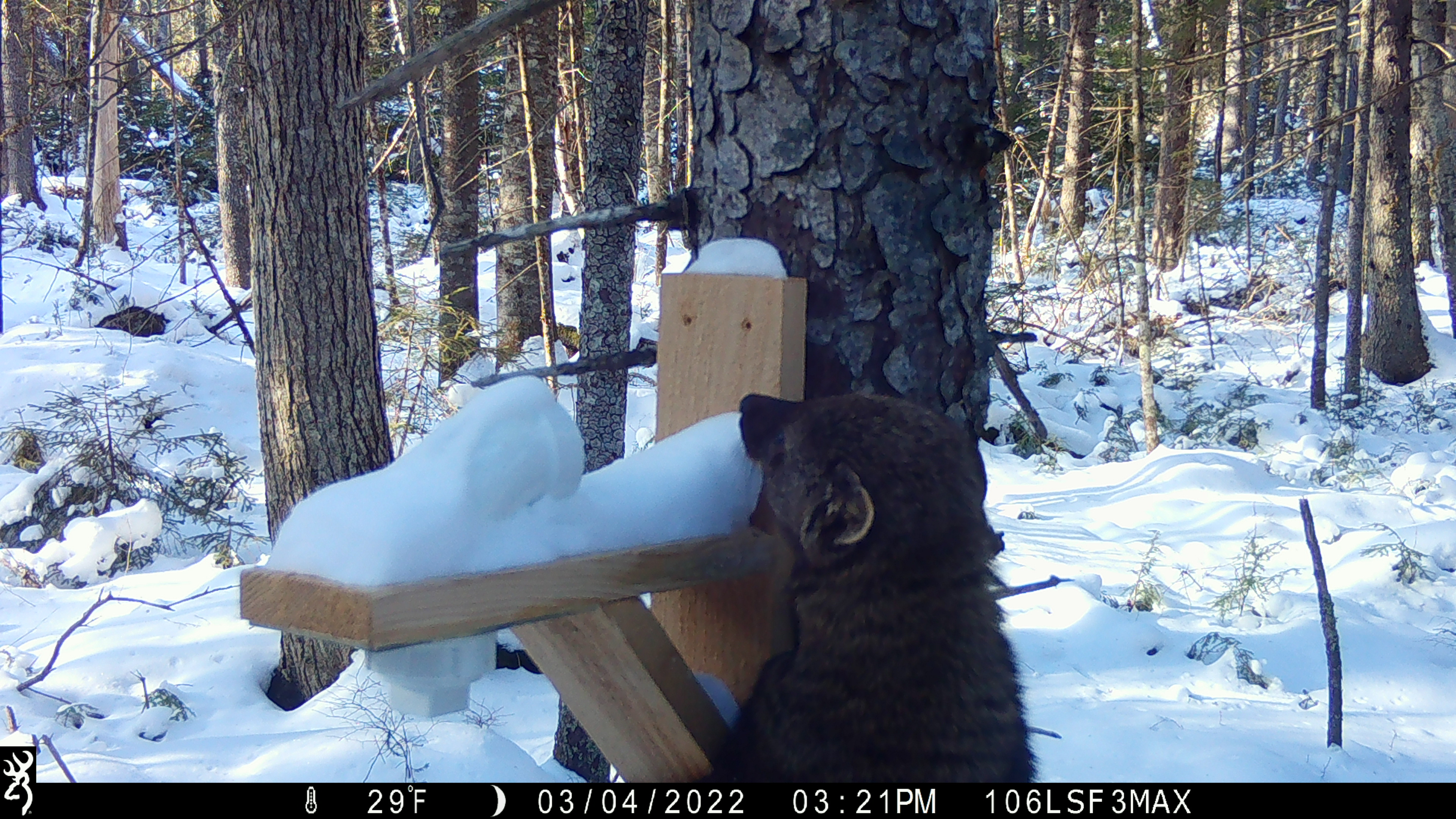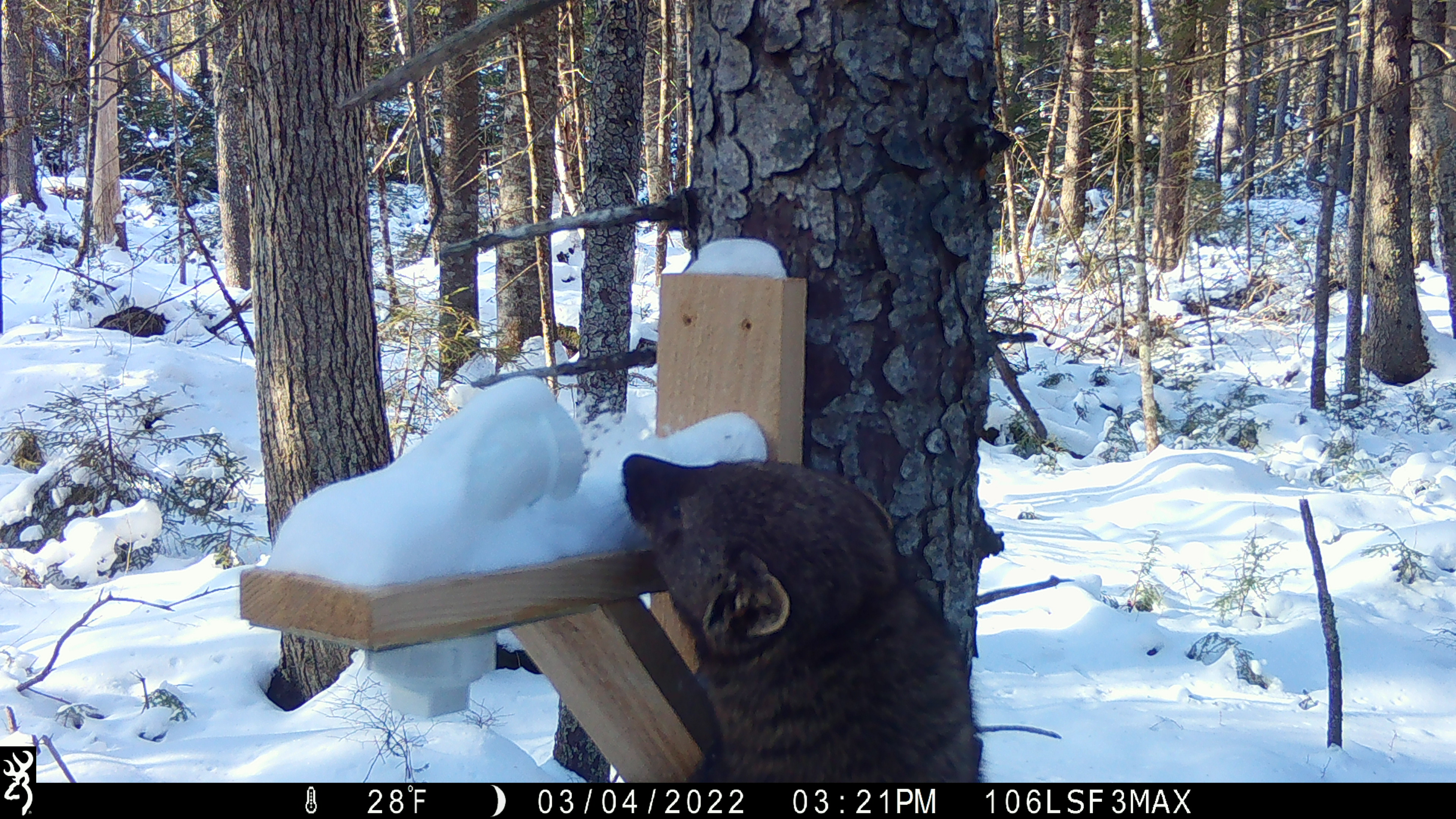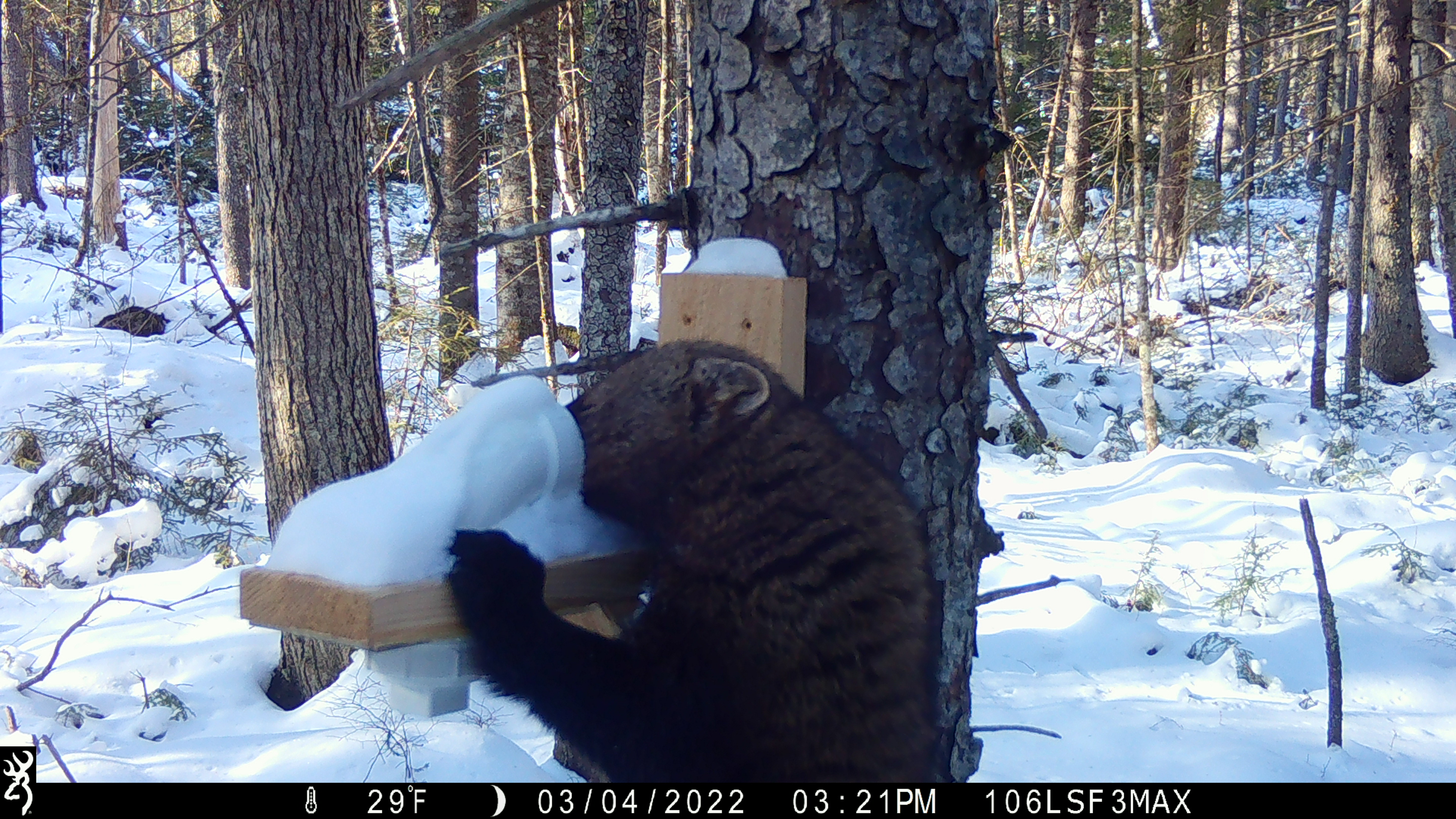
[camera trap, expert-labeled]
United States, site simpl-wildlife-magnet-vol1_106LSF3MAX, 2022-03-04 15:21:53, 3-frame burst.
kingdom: Animalia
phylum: Chordata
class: Mammalia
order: Carnivora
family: Mustelidae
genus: Pekania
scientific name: Pekania pennanti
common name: fisher